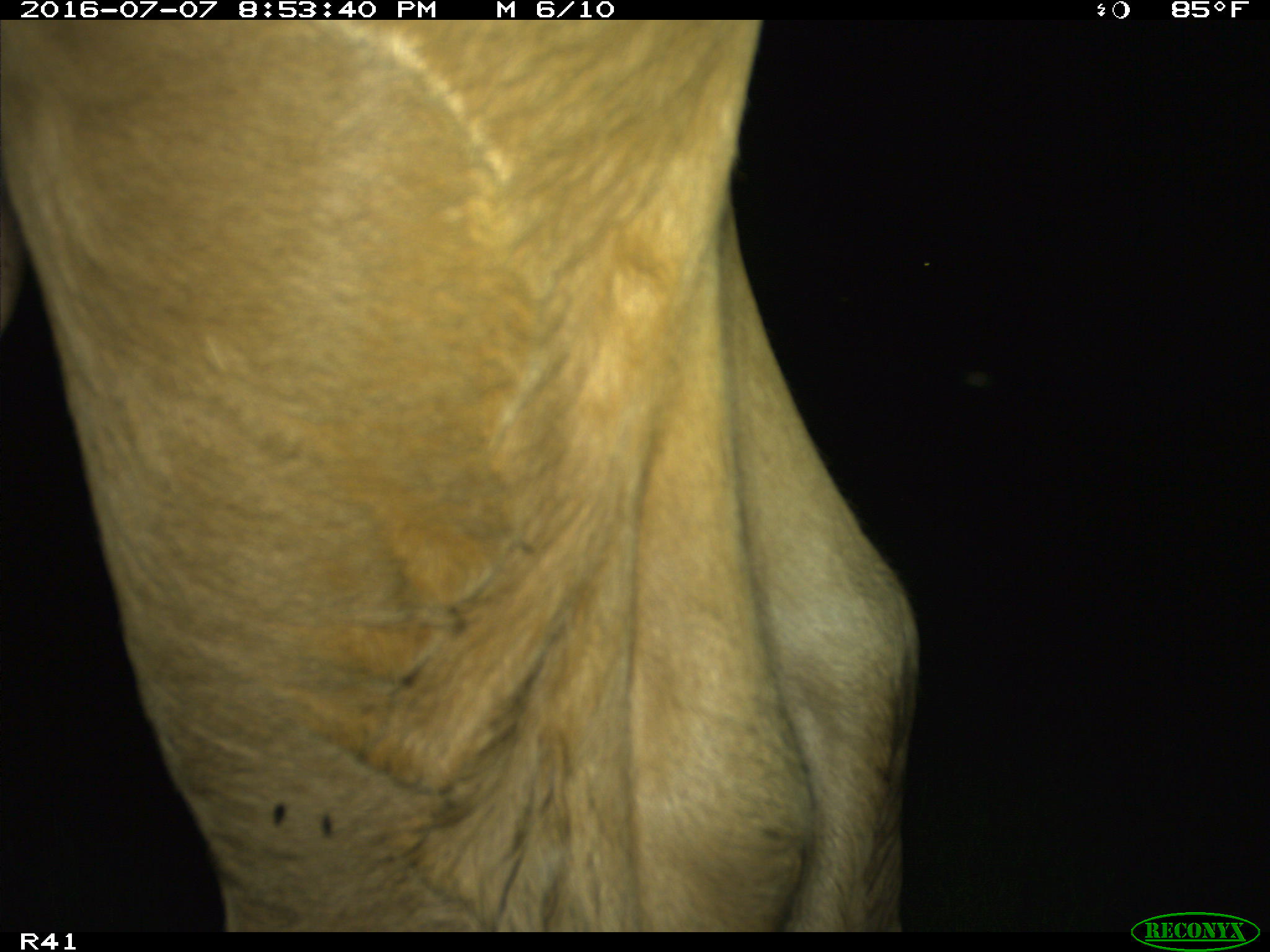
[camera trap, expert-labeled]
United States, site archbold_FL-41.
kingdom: Animalia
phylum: Chordata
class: Mammalia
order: Artiodactyla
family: Bovidae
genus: Bos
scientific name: Bos taurus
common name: domestic cow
Bos taurus (domestic cow).